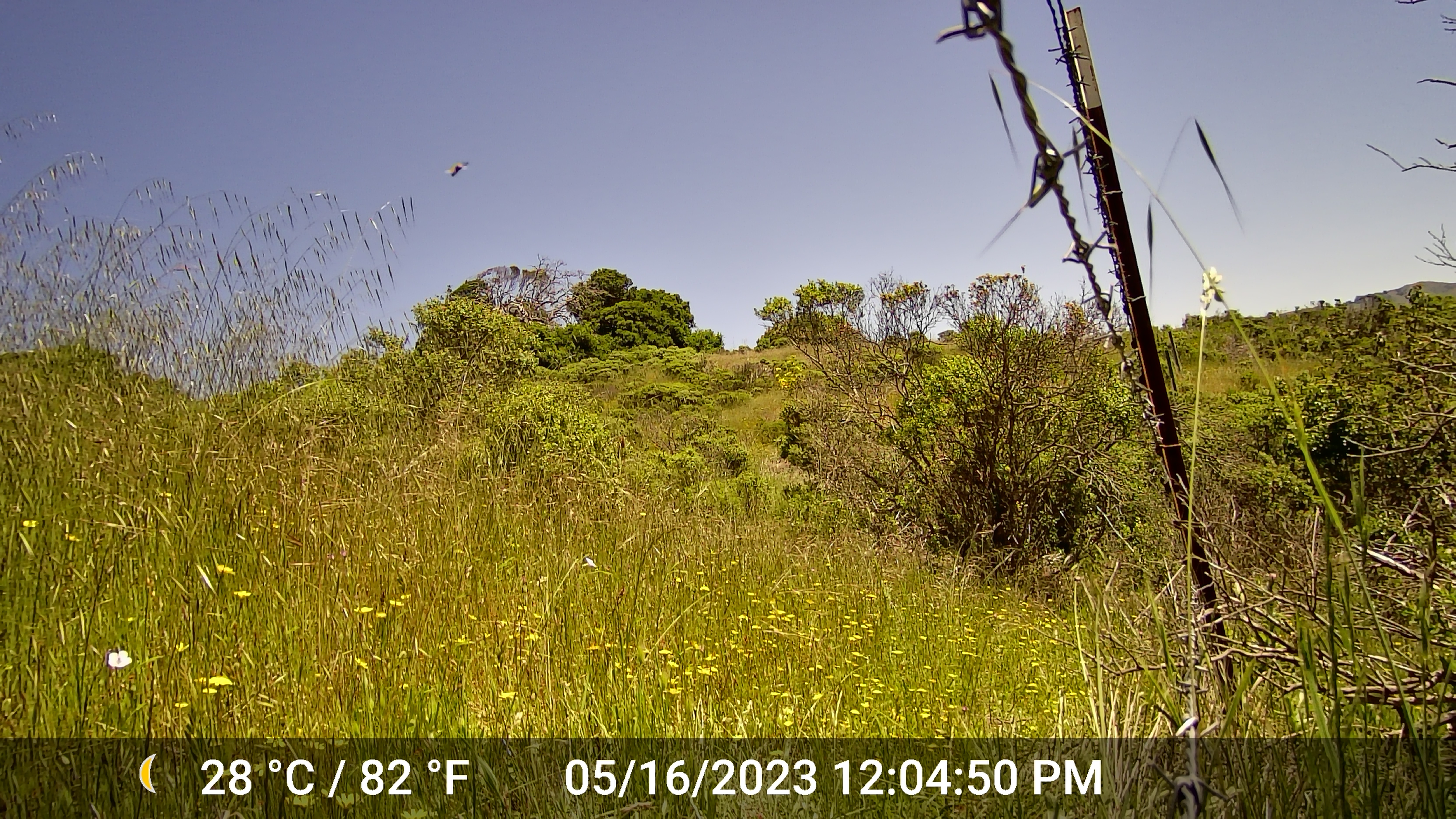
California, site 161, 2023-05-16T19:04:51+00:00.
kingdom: Animalia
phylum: Chordata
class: Aves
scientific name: Aves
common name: bird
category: unknown bird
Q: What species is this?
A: Unknown bird (bird) (Aves).